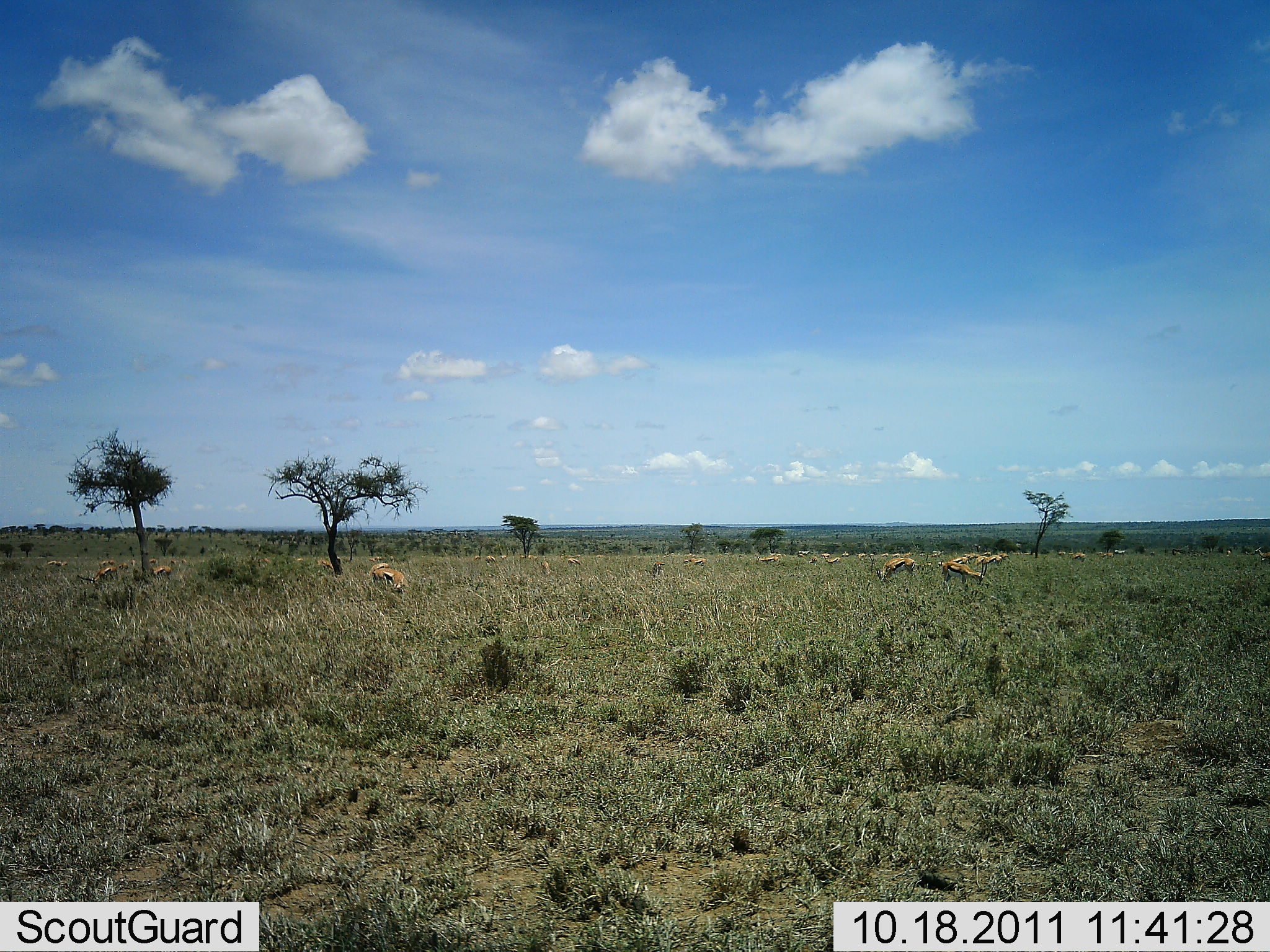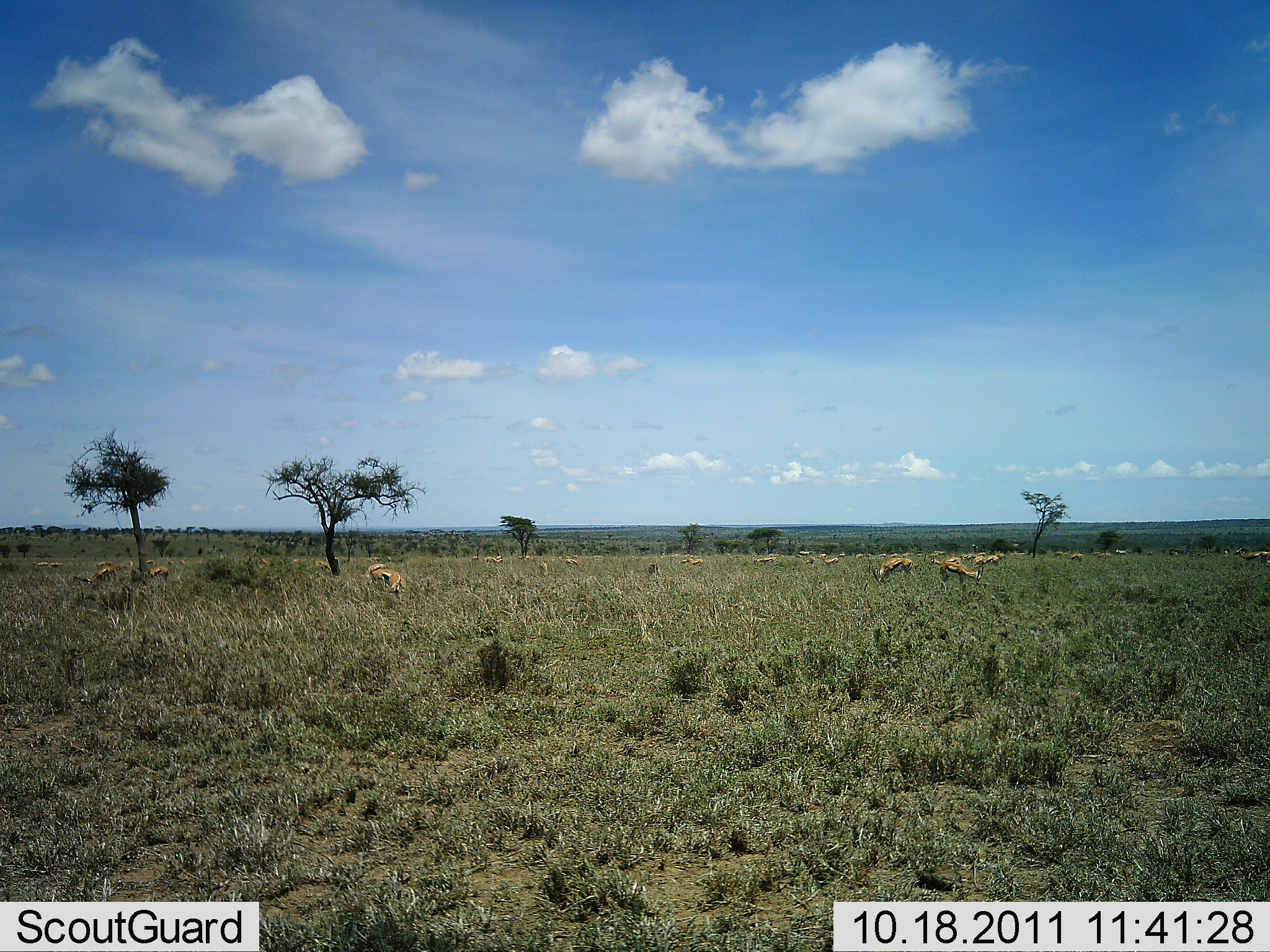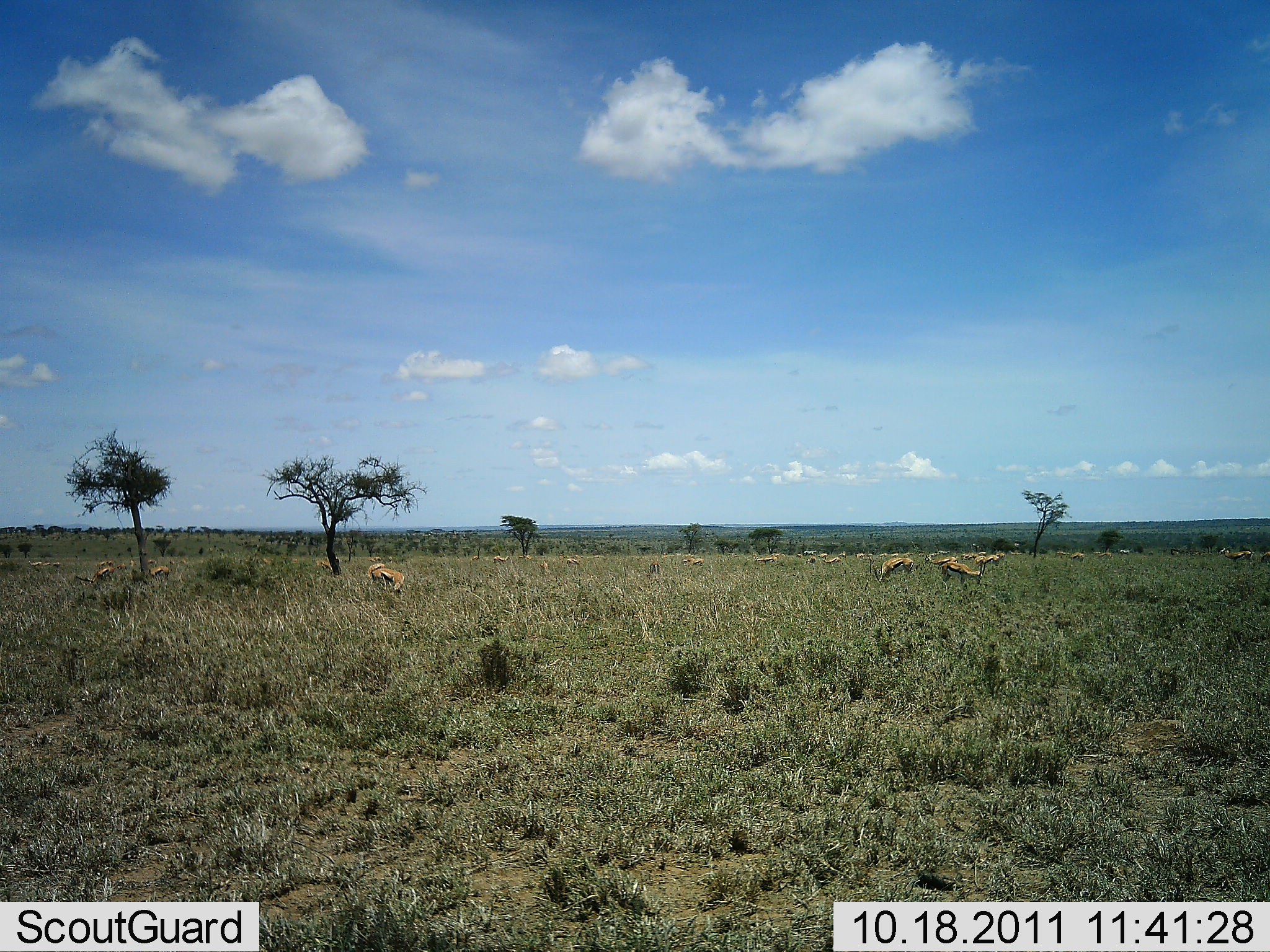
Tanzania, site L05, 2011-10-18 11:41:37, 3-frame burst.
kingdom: Animalia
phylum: Chordata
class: Mammalia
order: Artiodactyla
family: Bovidae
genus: Eudorcas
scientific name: Eudorcas thomsonii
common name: thomson's gazelle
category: gazellethomsons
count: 11-50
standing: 62%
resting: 0%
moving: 23%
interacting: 0%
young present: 0%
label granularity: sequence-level